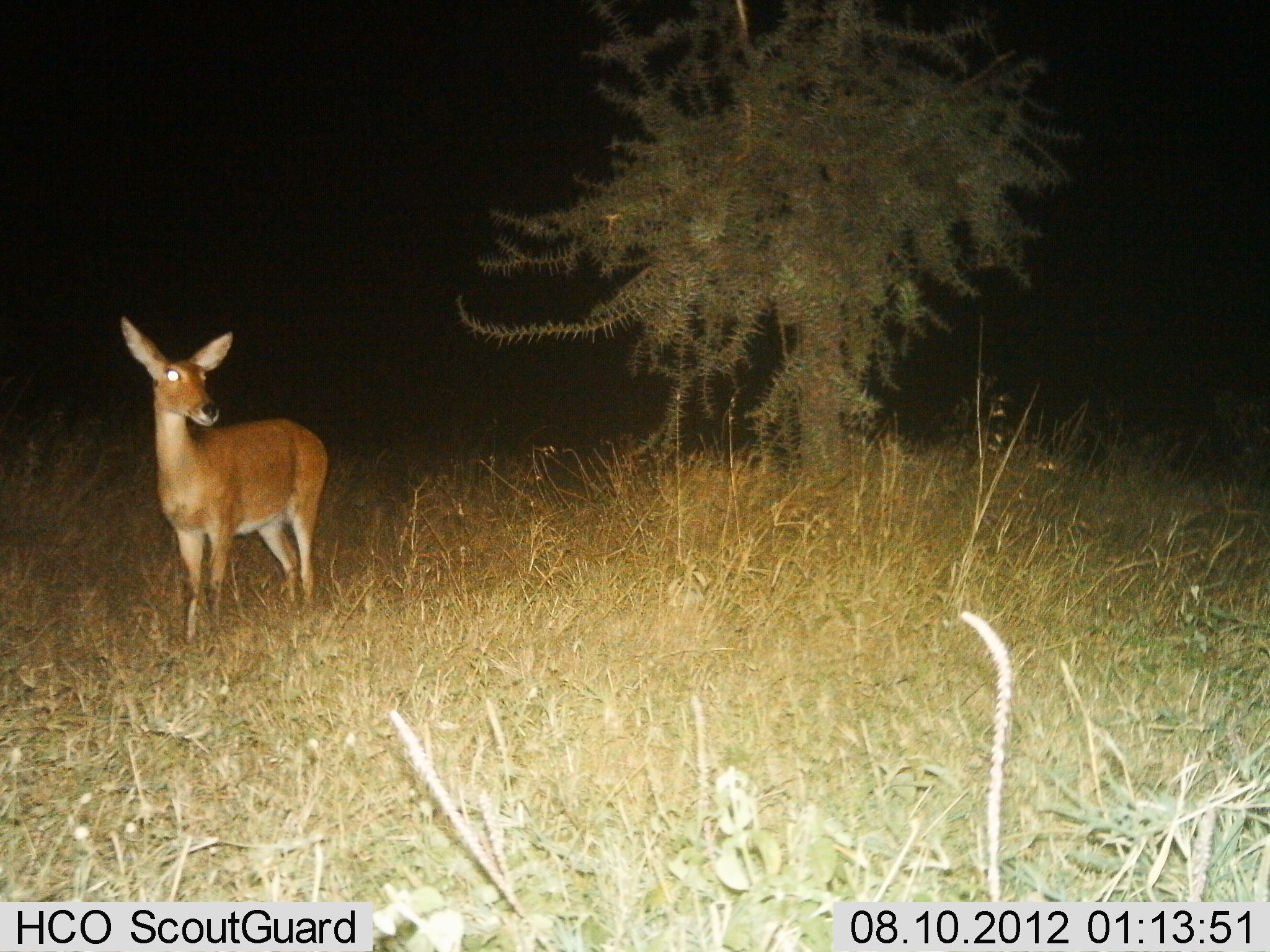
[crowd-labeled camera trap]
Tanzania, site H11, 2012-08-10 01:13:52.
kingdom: Animalia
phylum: Chordata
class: Mammalia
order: Artiodactyla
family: Bovidae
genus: Redunca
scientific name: Redunca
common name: reedbuck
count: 1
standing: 100%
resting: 0%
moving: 0%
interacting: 0%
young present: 0%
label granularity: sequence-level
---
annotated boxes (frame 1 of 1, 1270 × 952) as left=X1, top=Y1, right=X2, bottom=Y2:
animal: left=119, top=314, right=330, bottom=644